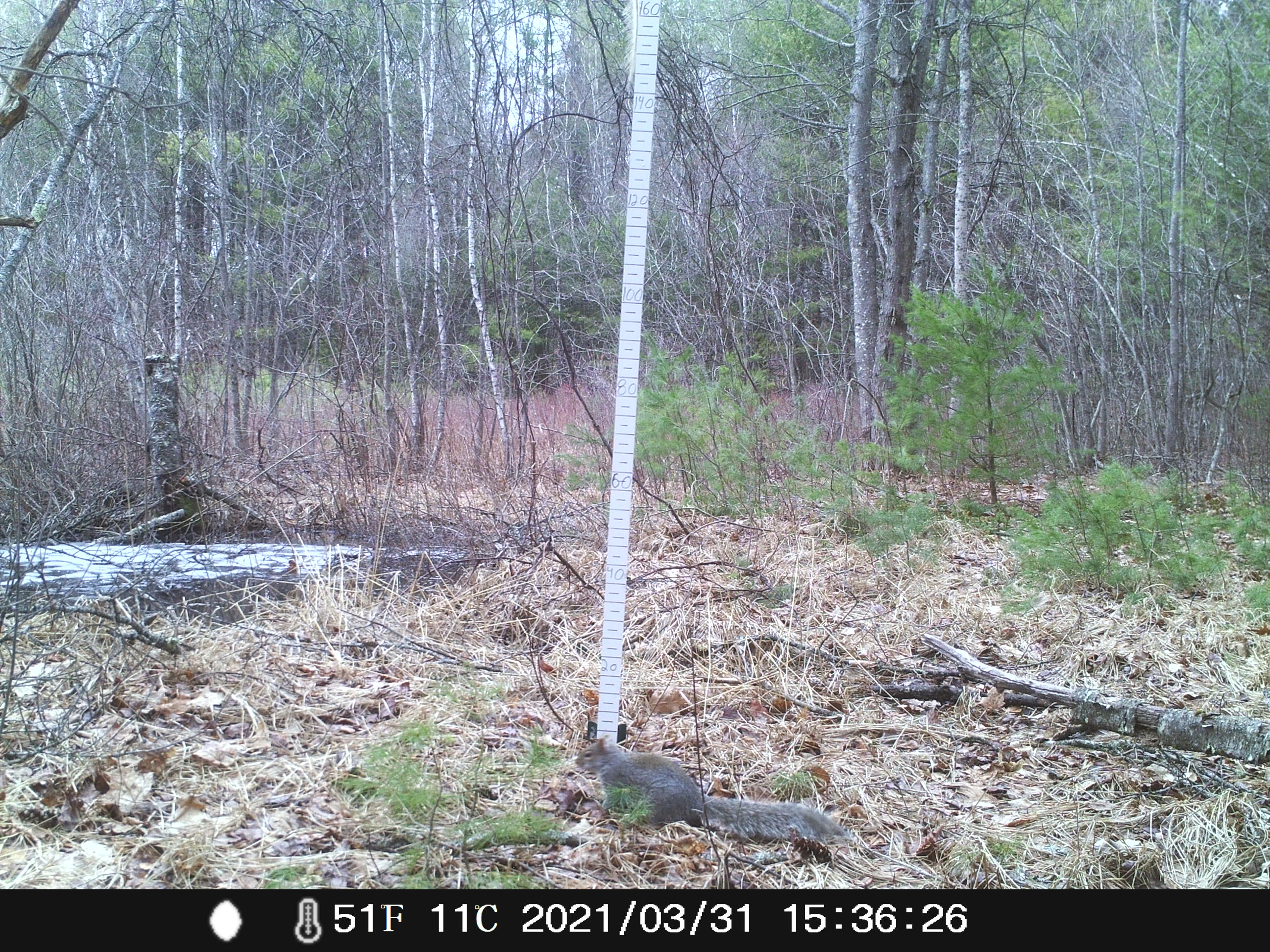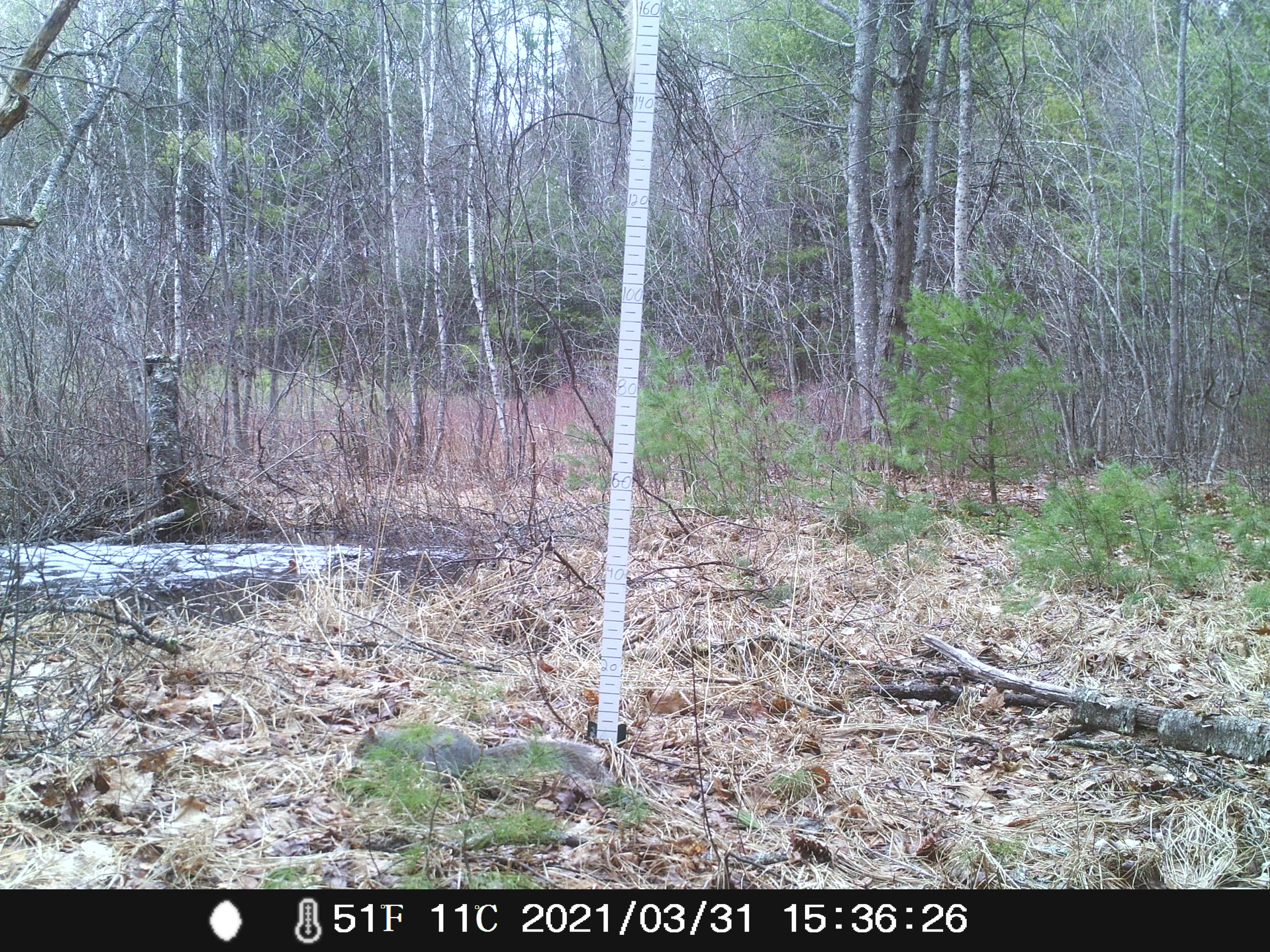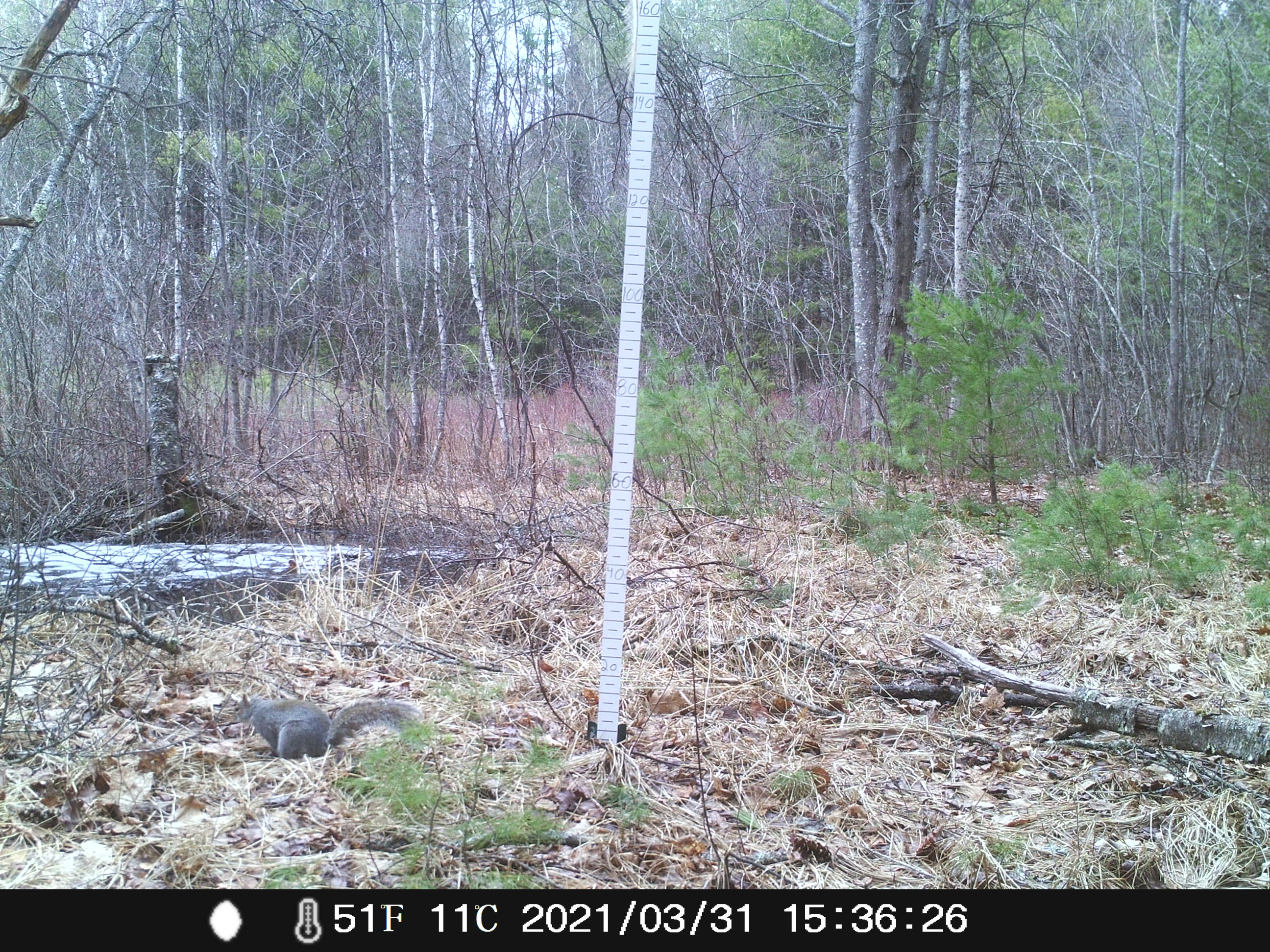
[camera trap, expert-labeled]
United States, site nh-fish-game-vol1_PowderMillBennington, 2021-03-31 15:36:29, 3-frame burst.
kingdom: Animalia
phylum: Chordata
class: Mammalia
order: Rodentia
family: Sciuridae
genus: Sciurus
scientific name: Sciurus carolinensis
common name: gray squirrel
Gray squirrel (Sciurus carolinensis).